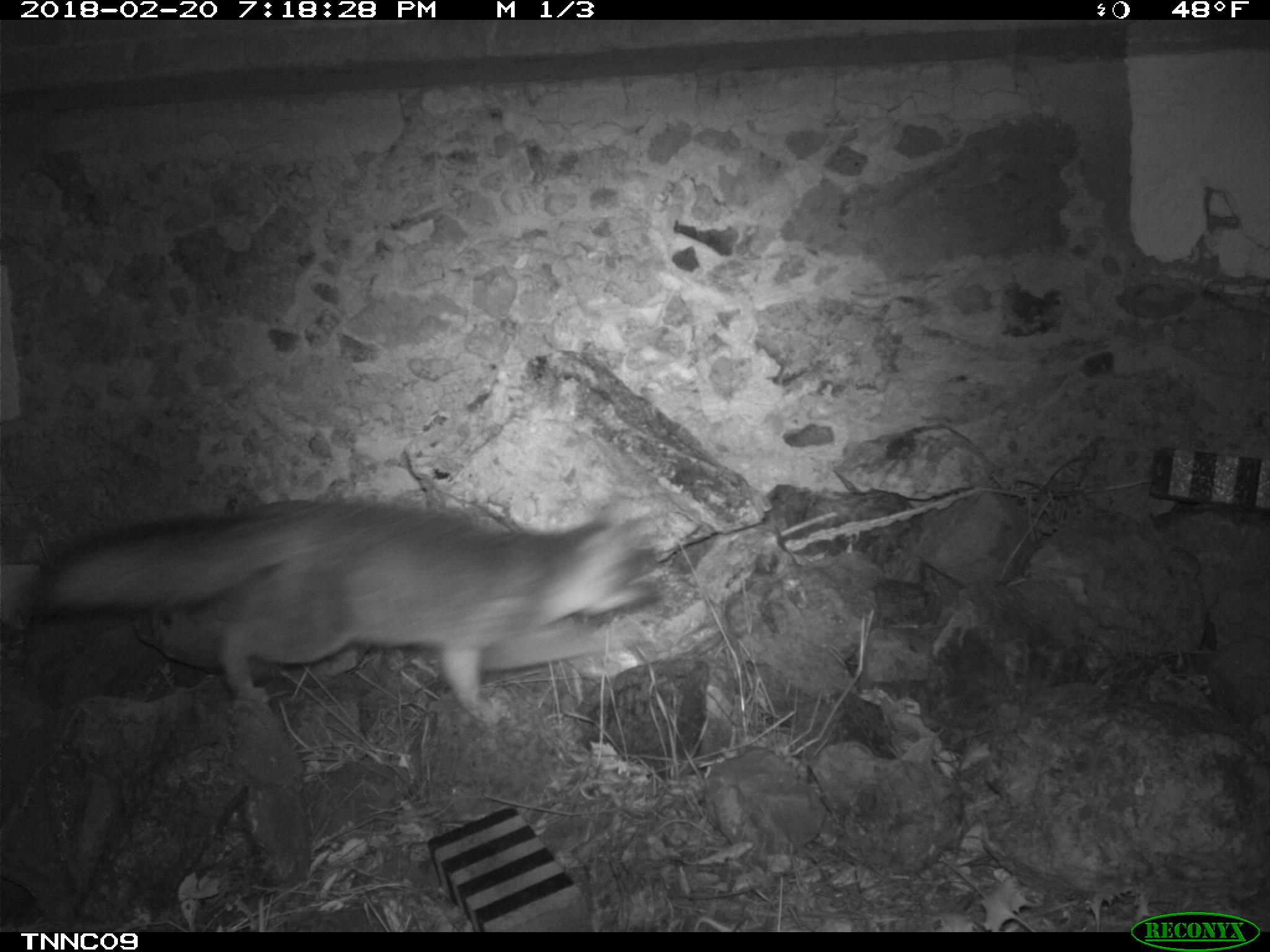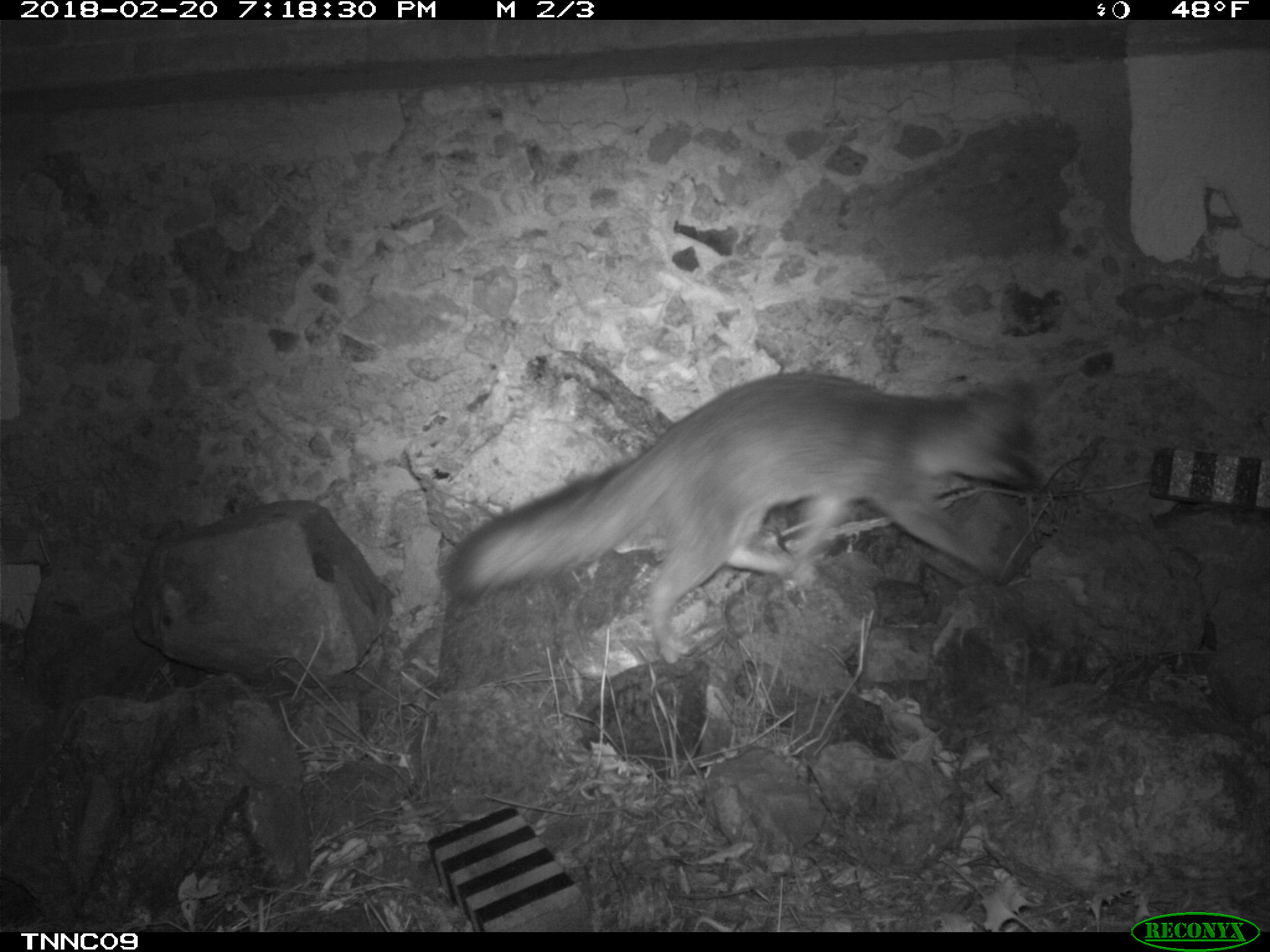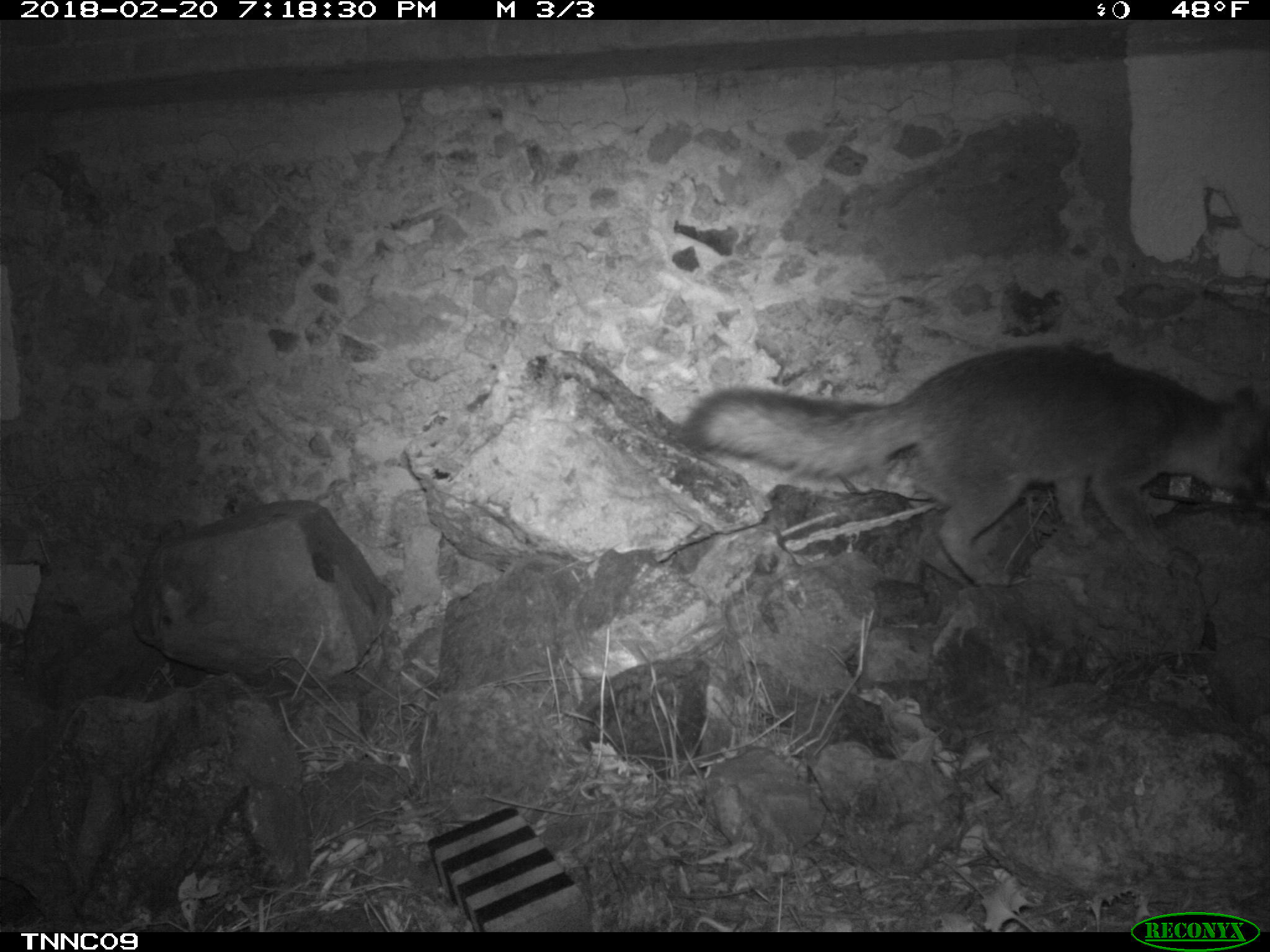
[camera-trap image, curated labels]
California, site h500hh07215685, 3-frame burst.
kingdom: Animalia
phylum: Chordata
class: Mammalia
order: Carnivora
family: Canidae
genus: Urocyon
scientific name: Urocyon littoralis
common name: island fox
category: fox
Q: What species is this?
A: Fox (island fox) (Urocyon littoralis).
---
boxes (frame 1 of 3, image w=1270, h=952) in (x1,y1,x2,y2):
fox: (38,496,662,722)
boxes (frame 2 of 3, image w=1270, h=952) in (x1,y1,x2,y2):
fox: (437,370,1049,664)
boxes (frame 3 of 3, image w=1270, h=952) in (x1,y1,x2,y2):
fox: (683,345,1269,589)